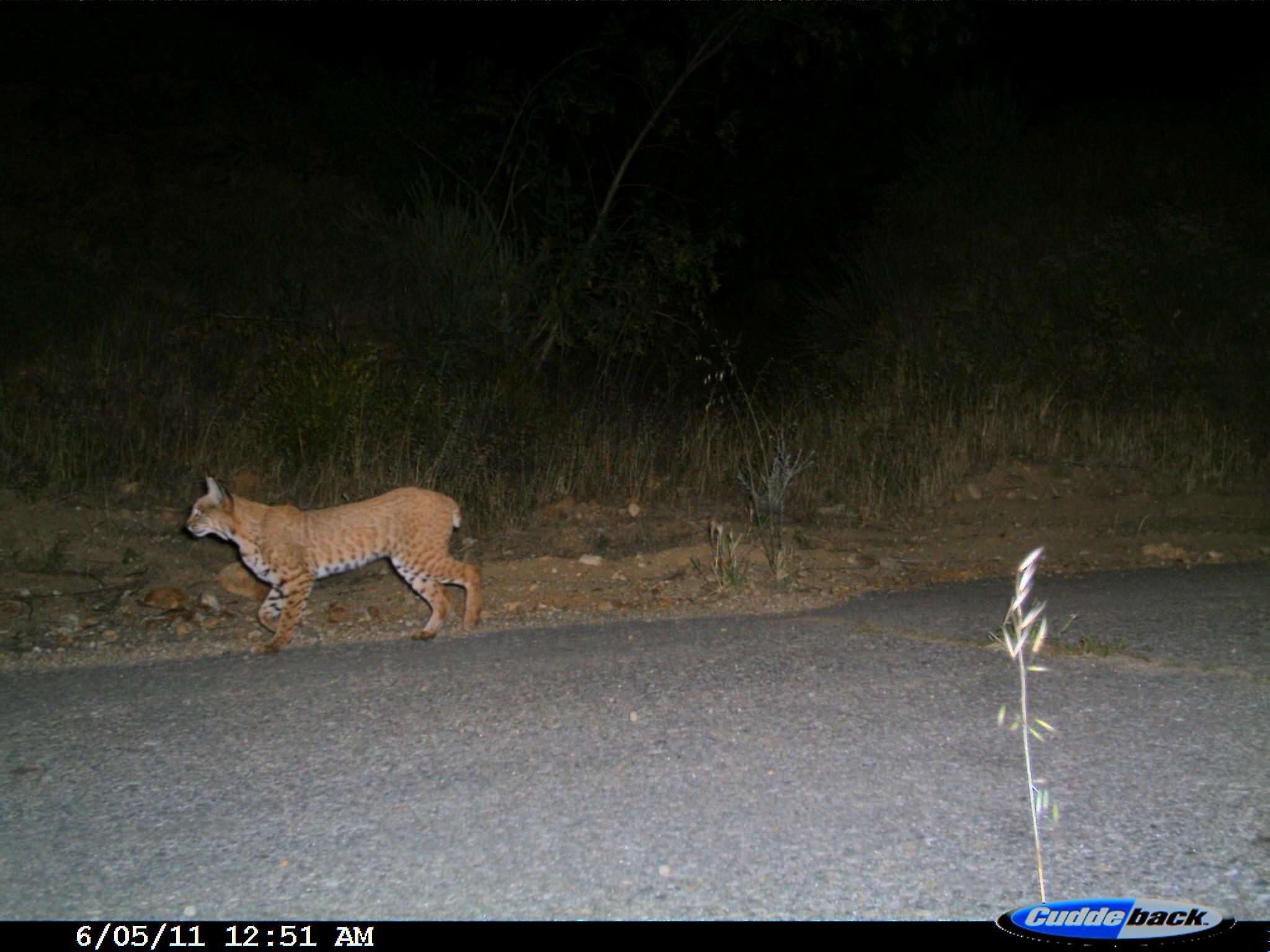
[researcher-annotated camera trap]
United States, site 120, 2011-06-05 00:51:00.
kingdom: Animalia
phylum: Chordata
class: Mammalia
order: Carnivora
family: Felidae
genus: Lynx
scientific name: Lynx rufus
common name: bobcat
Bobcat (Lynx rufus).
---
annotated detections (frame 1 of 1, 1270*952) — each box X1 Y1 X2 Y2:
bobcat: 175 462 498 662